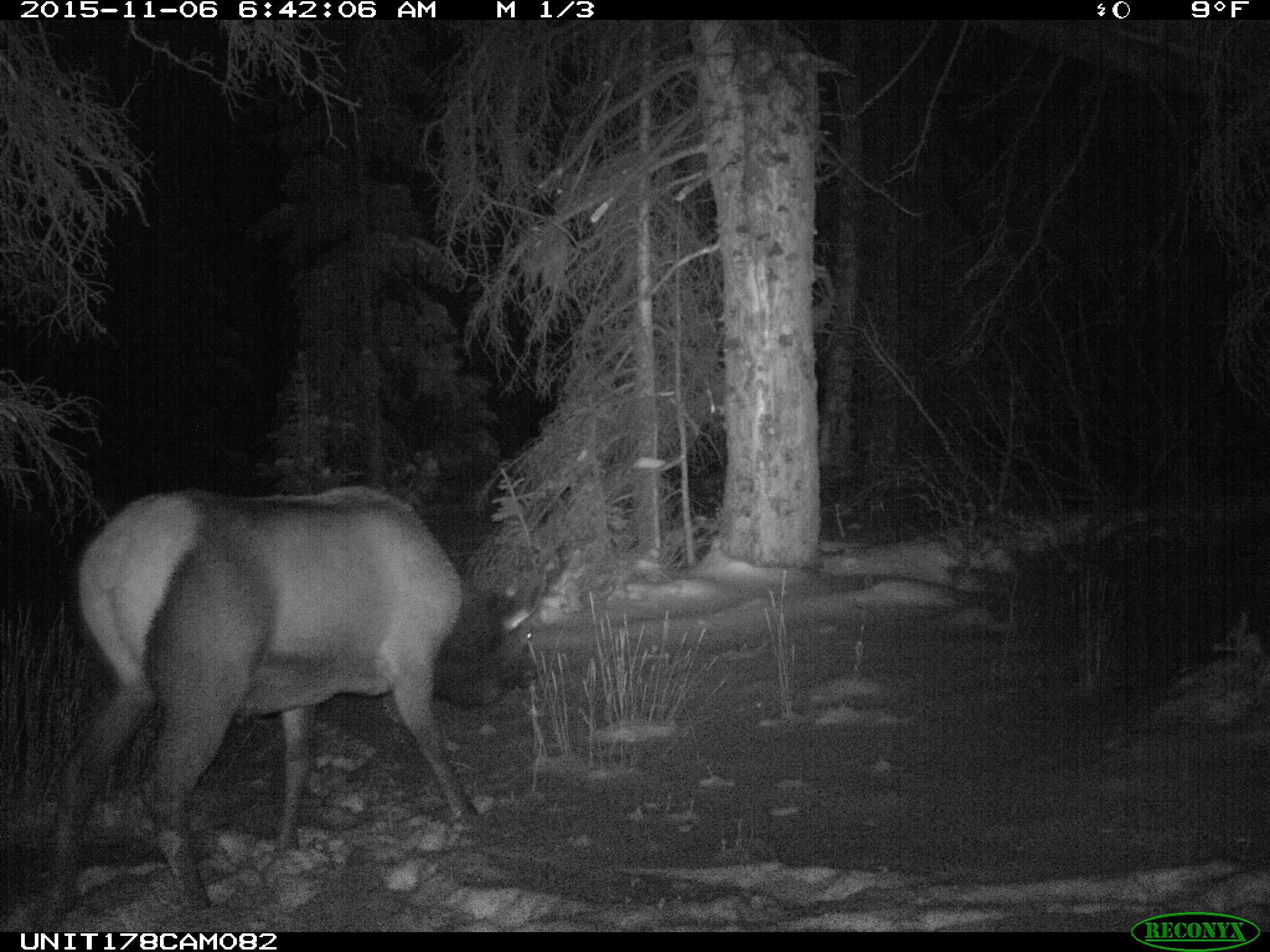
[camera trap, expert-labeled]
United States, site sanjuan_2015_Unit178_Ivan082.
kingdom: Animalia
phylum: Chordata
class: Mammalia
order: Artiodactyla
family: Cervidae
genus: Cervus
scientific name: Cervus elaphus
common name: red deer